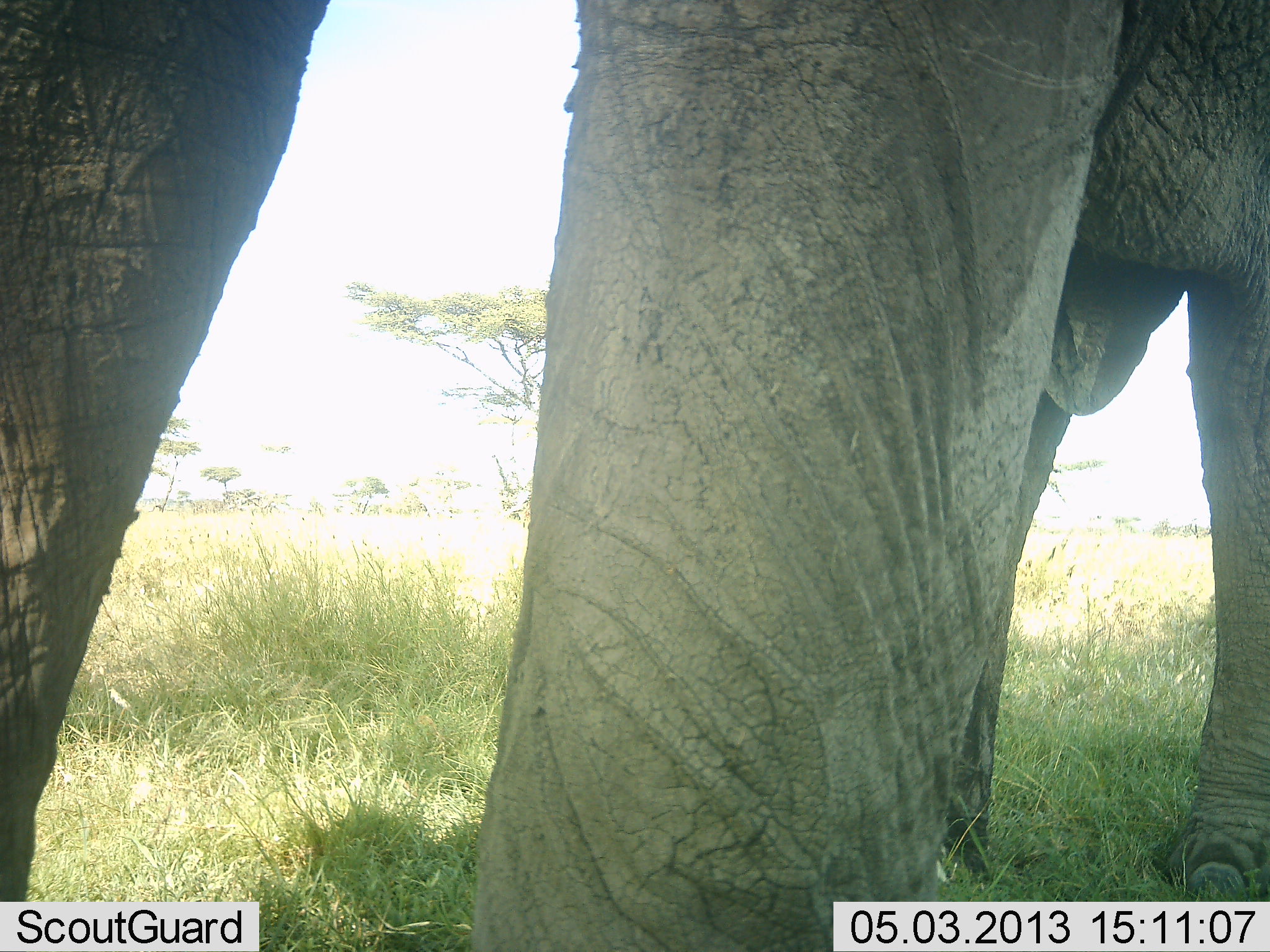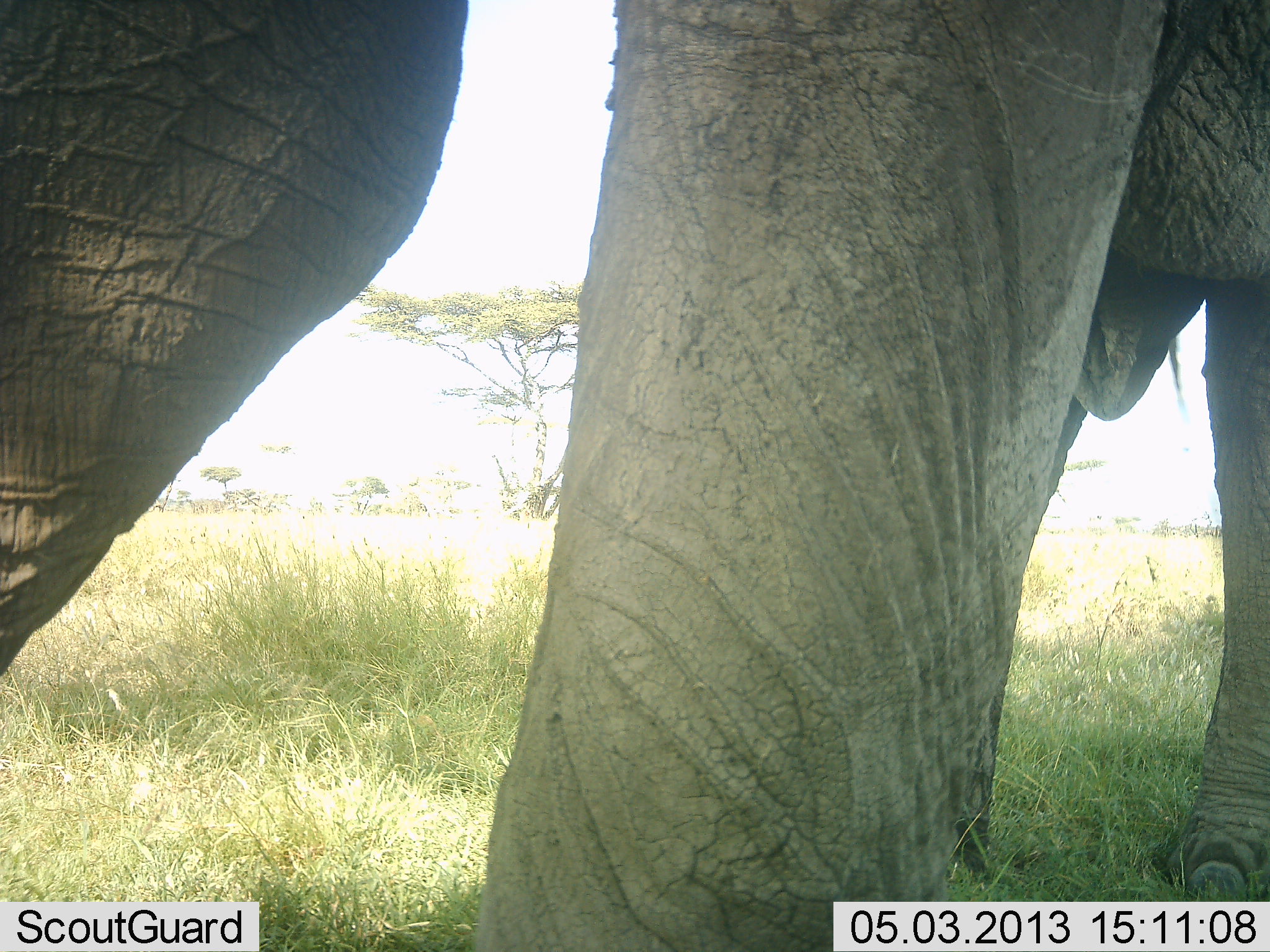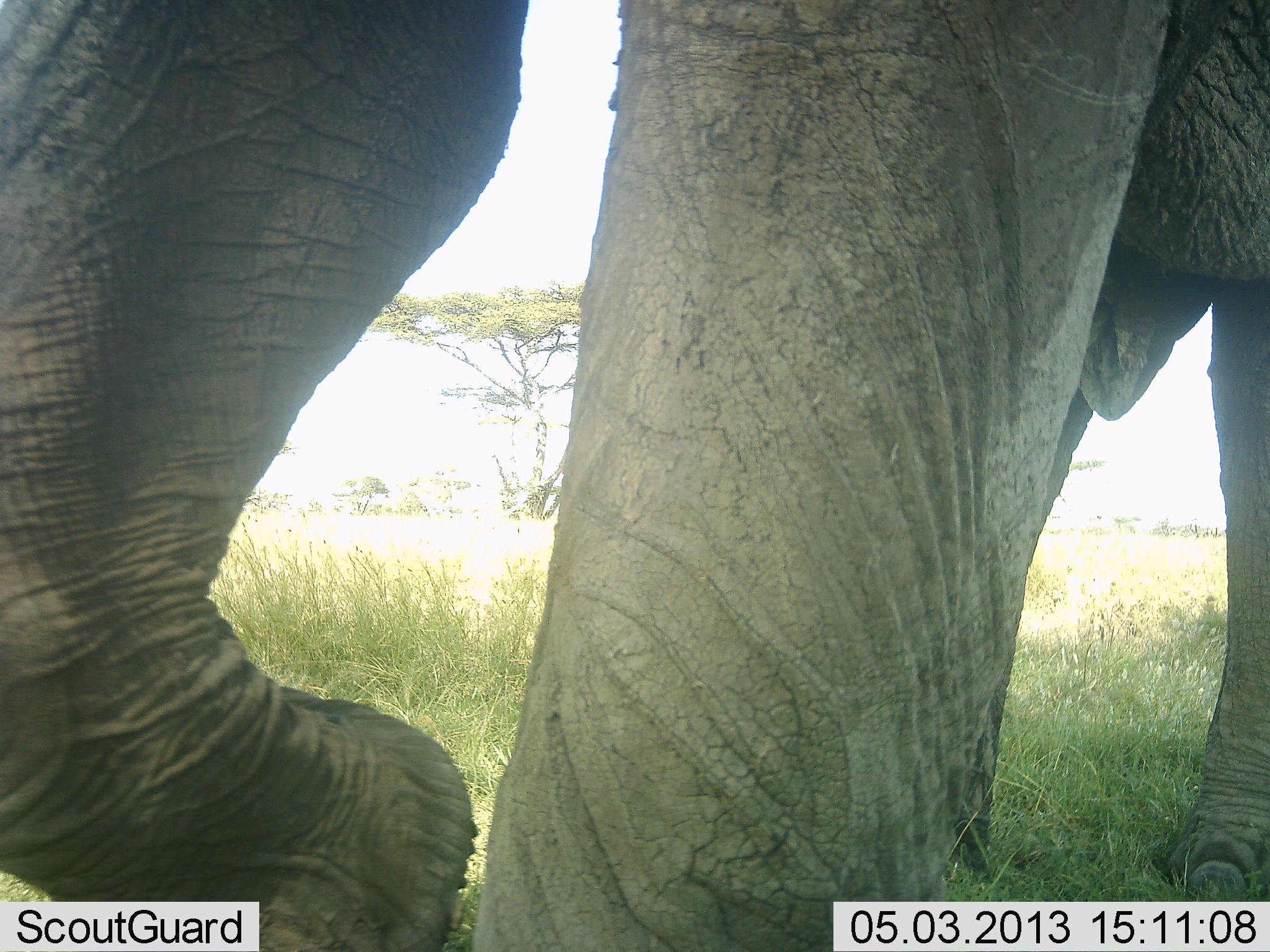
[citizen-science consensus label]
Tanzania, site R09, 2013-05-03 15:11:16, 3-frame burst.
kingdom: Animalia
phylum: Chordata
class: Mammalia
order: Proboscidea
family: Elephantidae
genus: Loxodonta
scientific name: Loxodonta africana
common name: african bush elephant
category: elephant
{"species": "elephant (african bush elephant) (Loxodonta africana)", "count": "1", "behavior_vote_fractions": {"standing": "53%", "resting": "0%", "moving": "44%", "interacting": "0%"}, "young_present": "0%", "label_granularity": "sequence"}